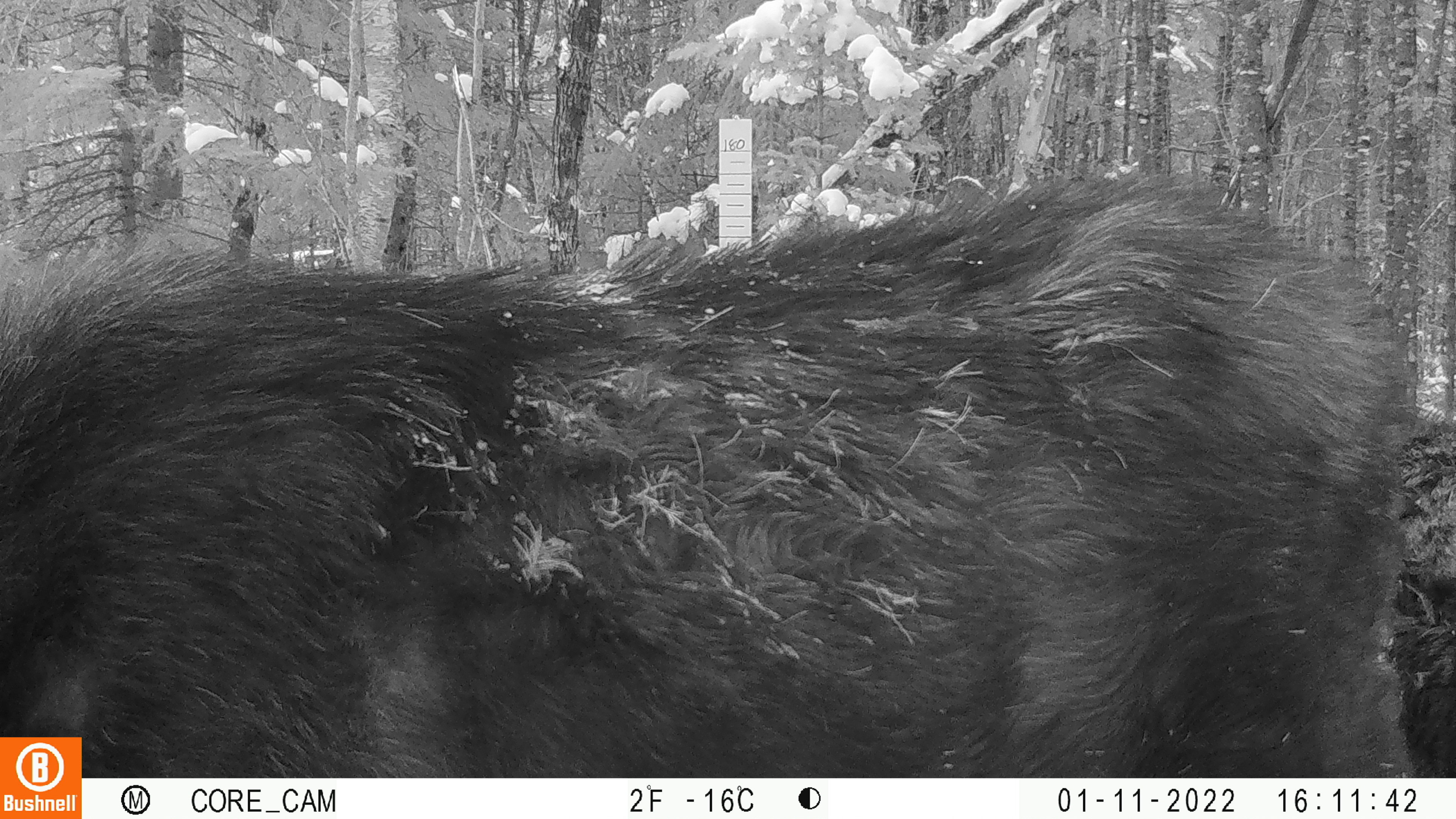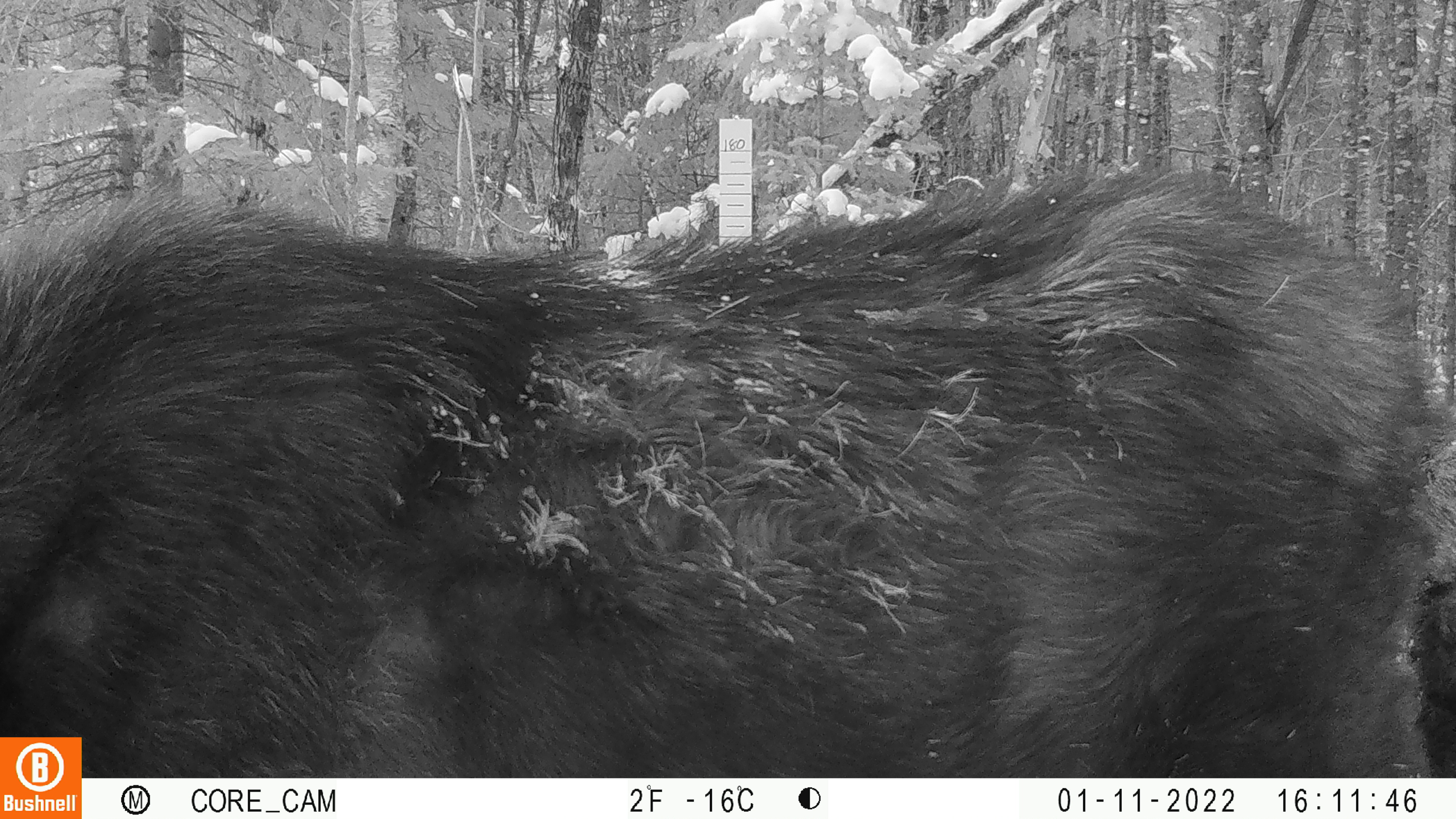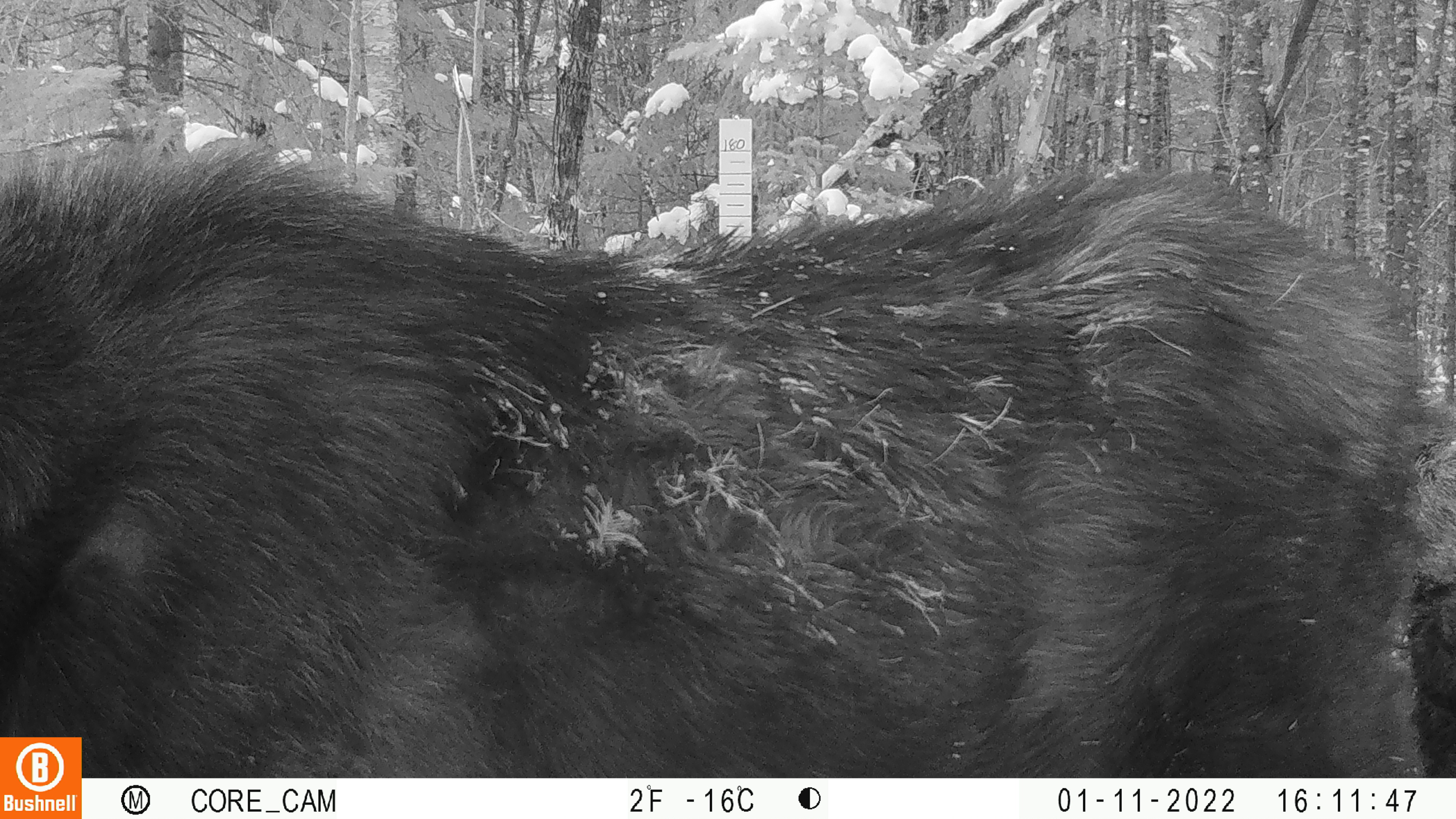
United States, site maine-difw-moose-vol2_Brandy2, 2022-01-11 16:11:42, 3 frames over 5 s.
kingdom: Animalia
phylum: Chordata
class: Mammalia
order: Artiodactyla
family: Cervidae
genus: Alces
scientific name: Alces alces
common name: moose